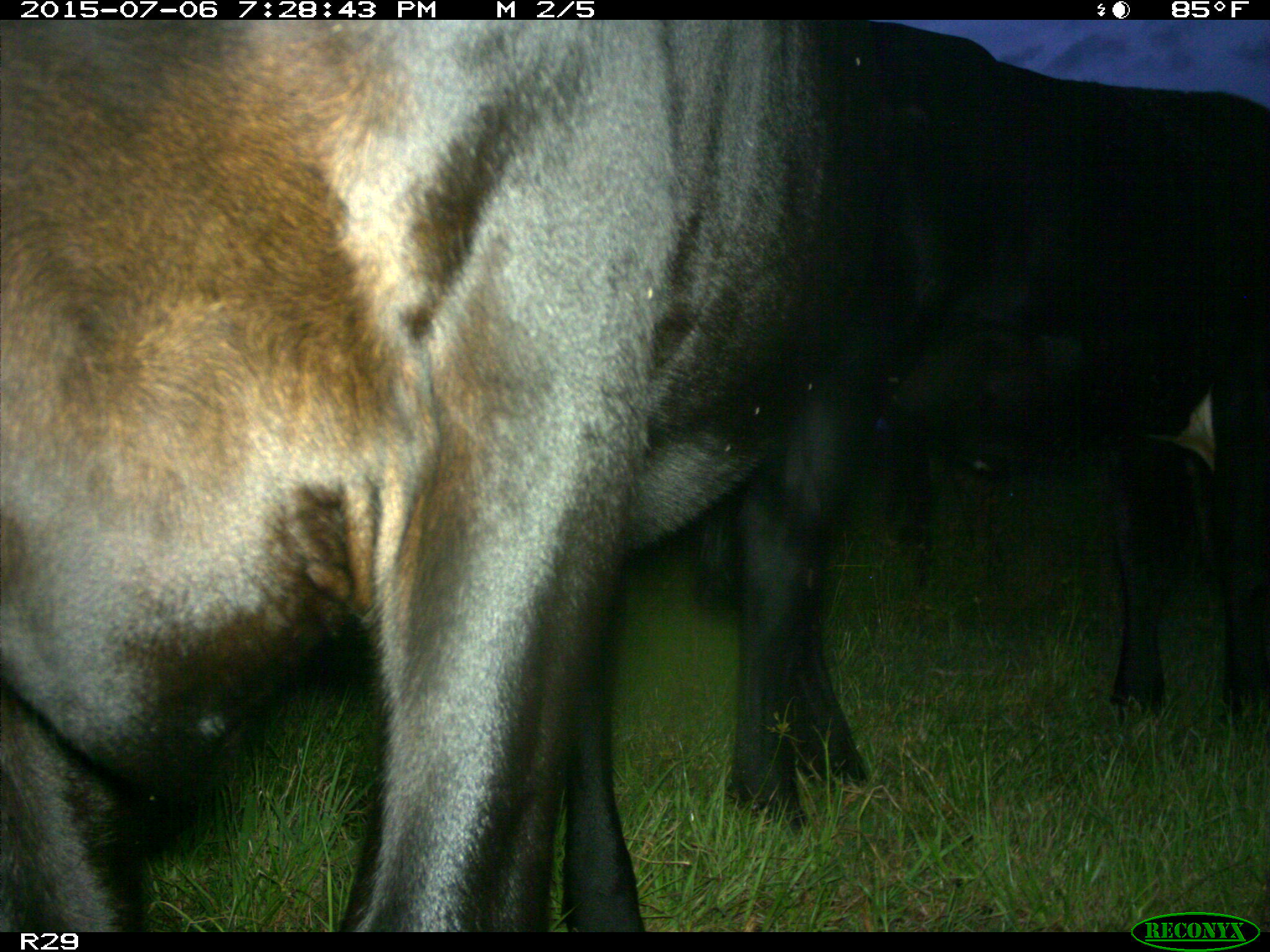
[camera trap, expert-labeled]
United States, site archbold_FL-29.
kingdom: Animalia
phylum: Chordata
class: Mammalia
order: Artiodactyla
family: Bovidae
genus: Bos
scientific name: Bos taurus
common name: domestic cow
Bos taurus (domestic cow).